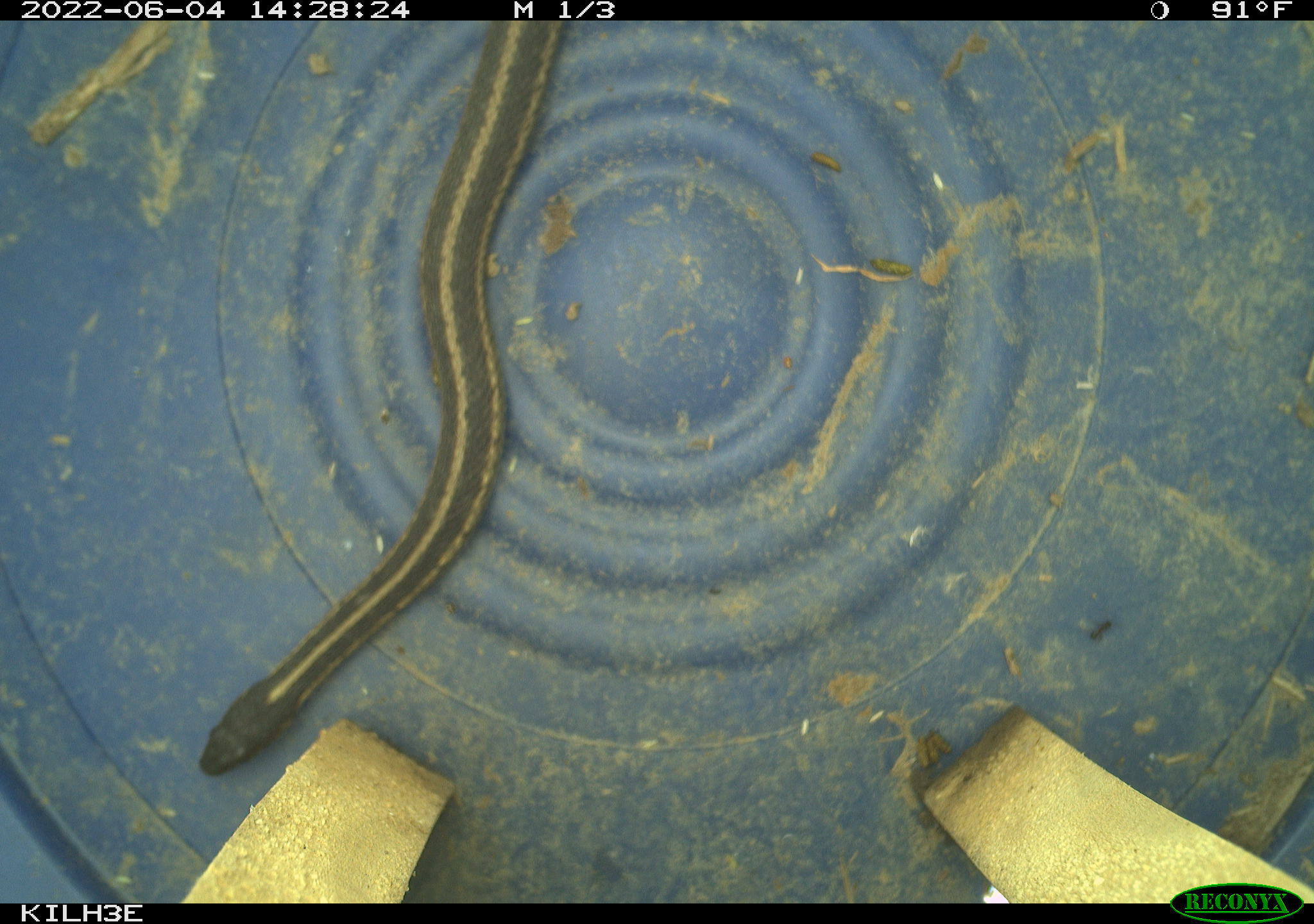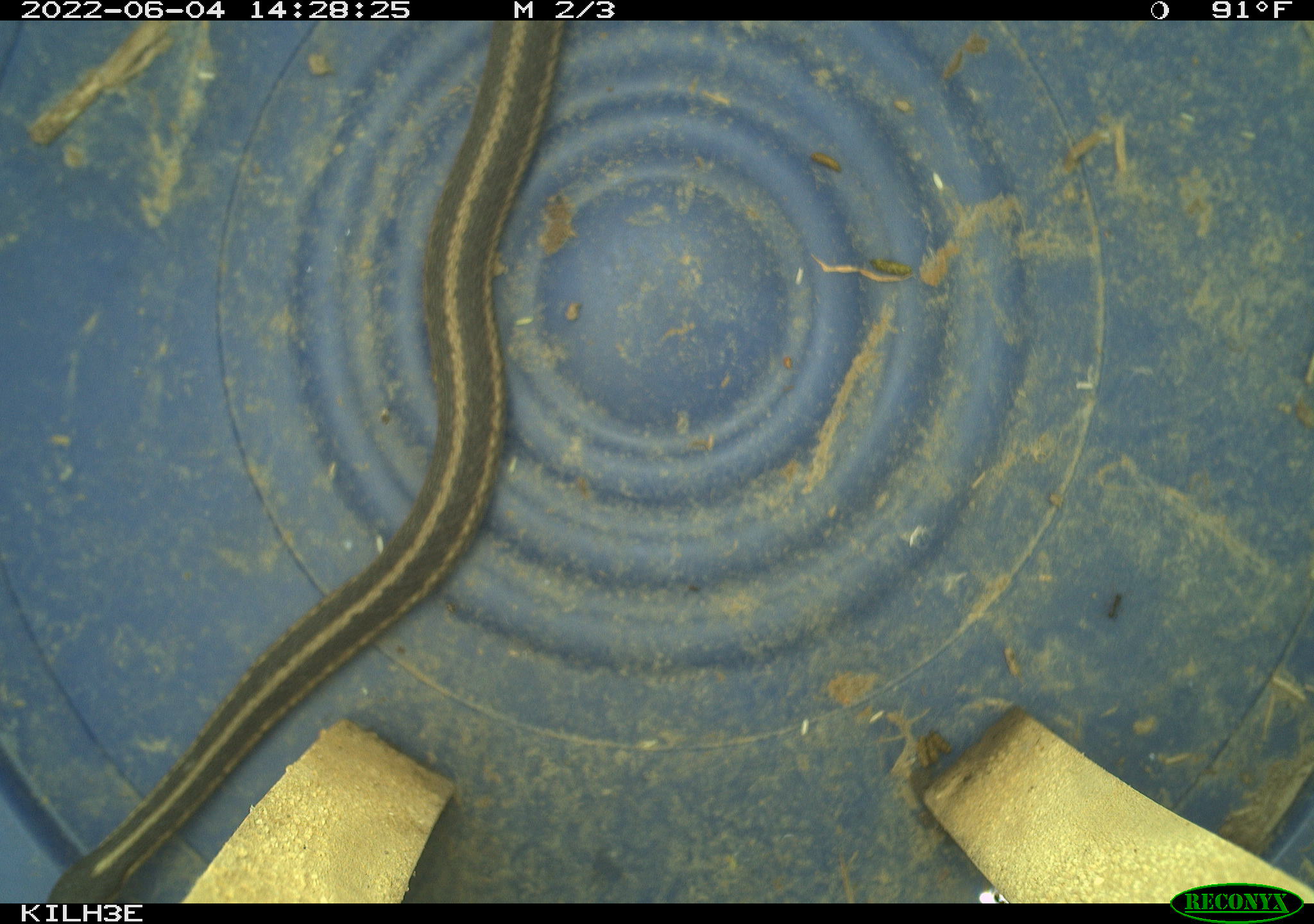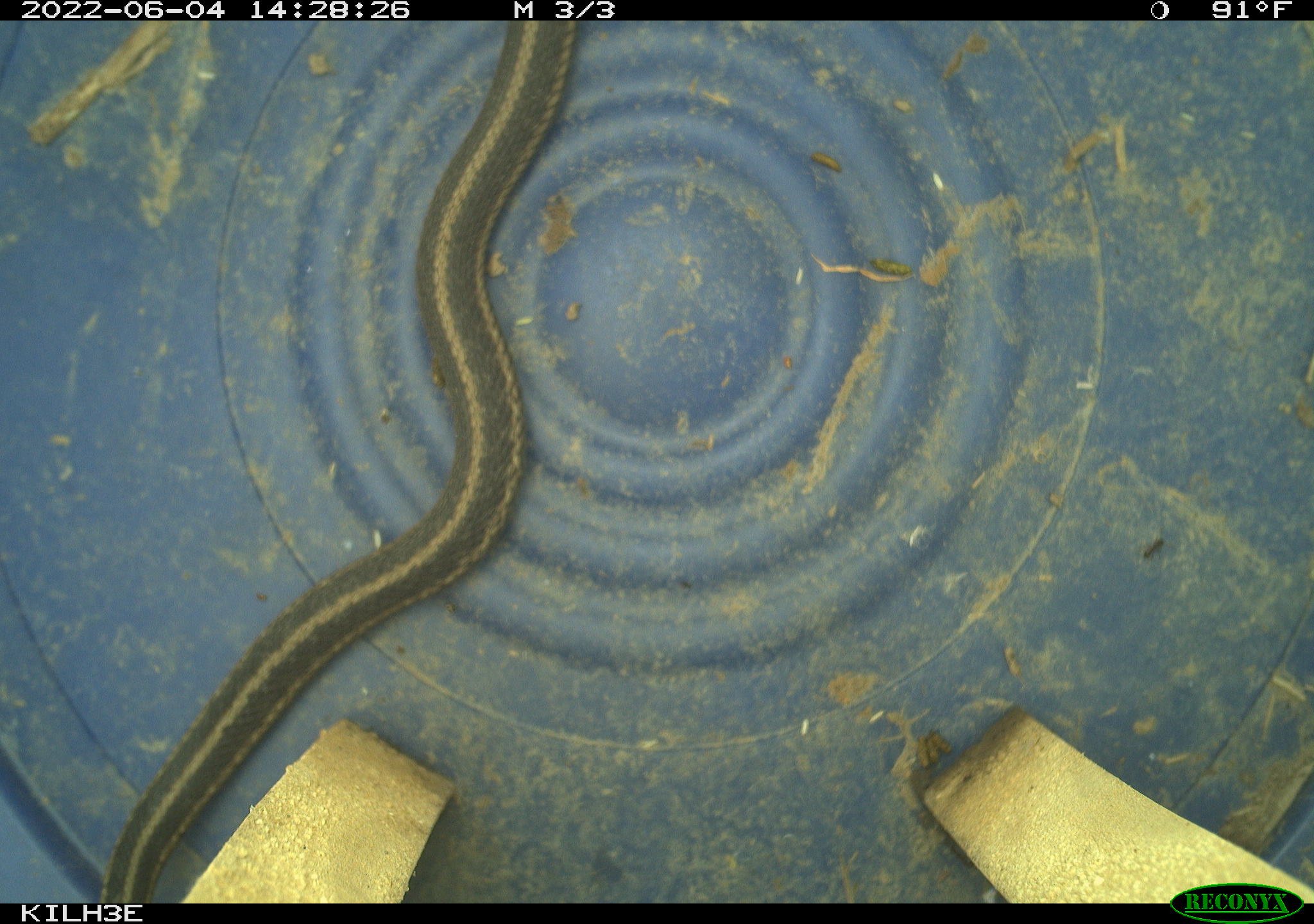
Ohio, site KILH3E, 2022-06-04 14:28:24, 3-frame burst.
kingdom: Animalia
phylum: Chordata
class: Reptilia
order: Squamata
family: Colubridae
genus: Thamnophis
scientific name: Thamnophis sirtalis sirtalis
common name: eastern gartersnake